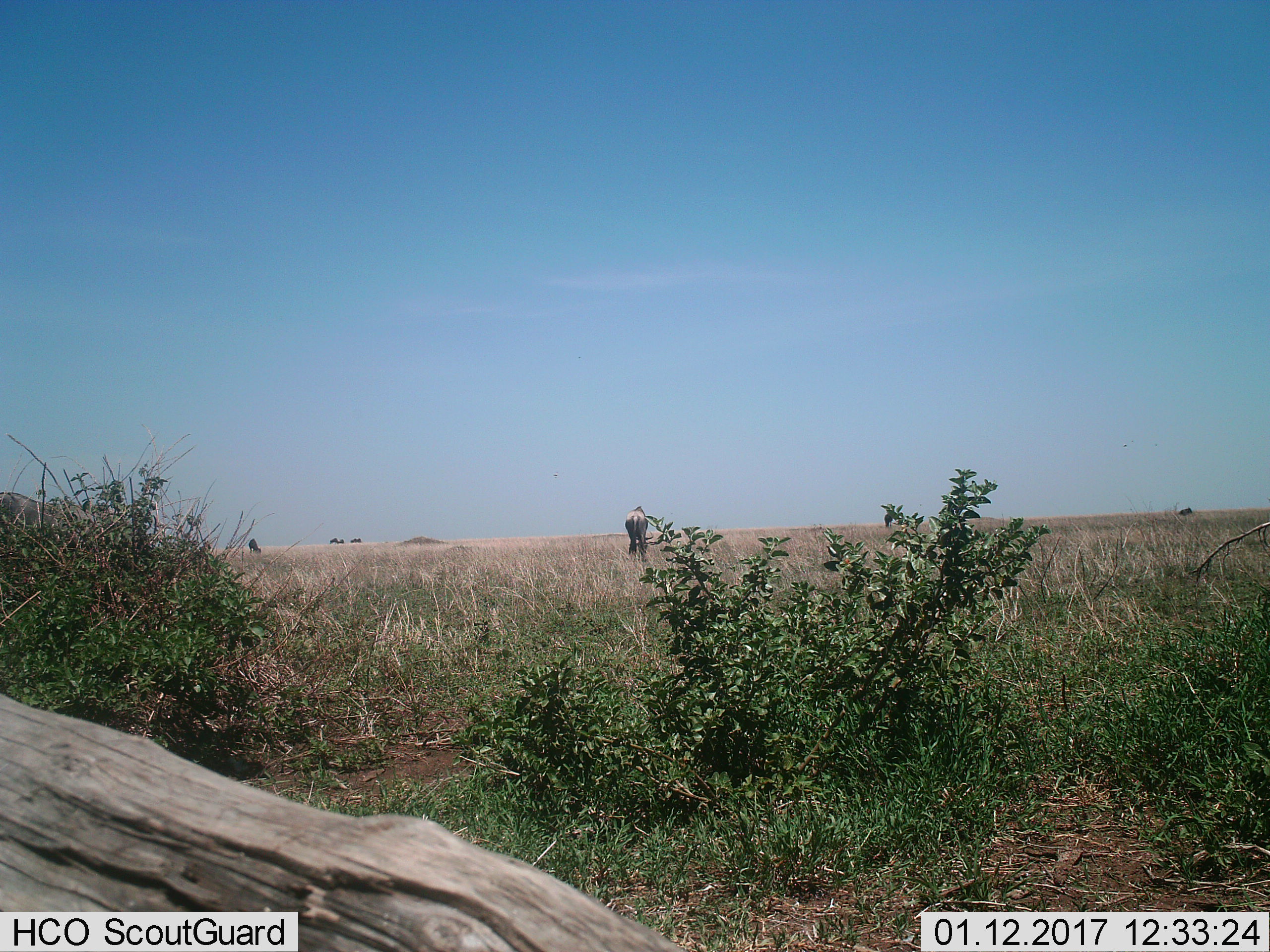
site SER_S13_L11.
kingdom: Animalia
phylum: Chordata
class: Mammalia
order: Artiodactyla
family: Bovidae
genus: Connochaetes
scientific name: Connochaetes taurinus taurinus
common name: blue wildebeest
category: wildebeestblue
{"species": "wildebeestblue (blue wildebeest) (Connochaetes taurinus taurinus)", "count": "1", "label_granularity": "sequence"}